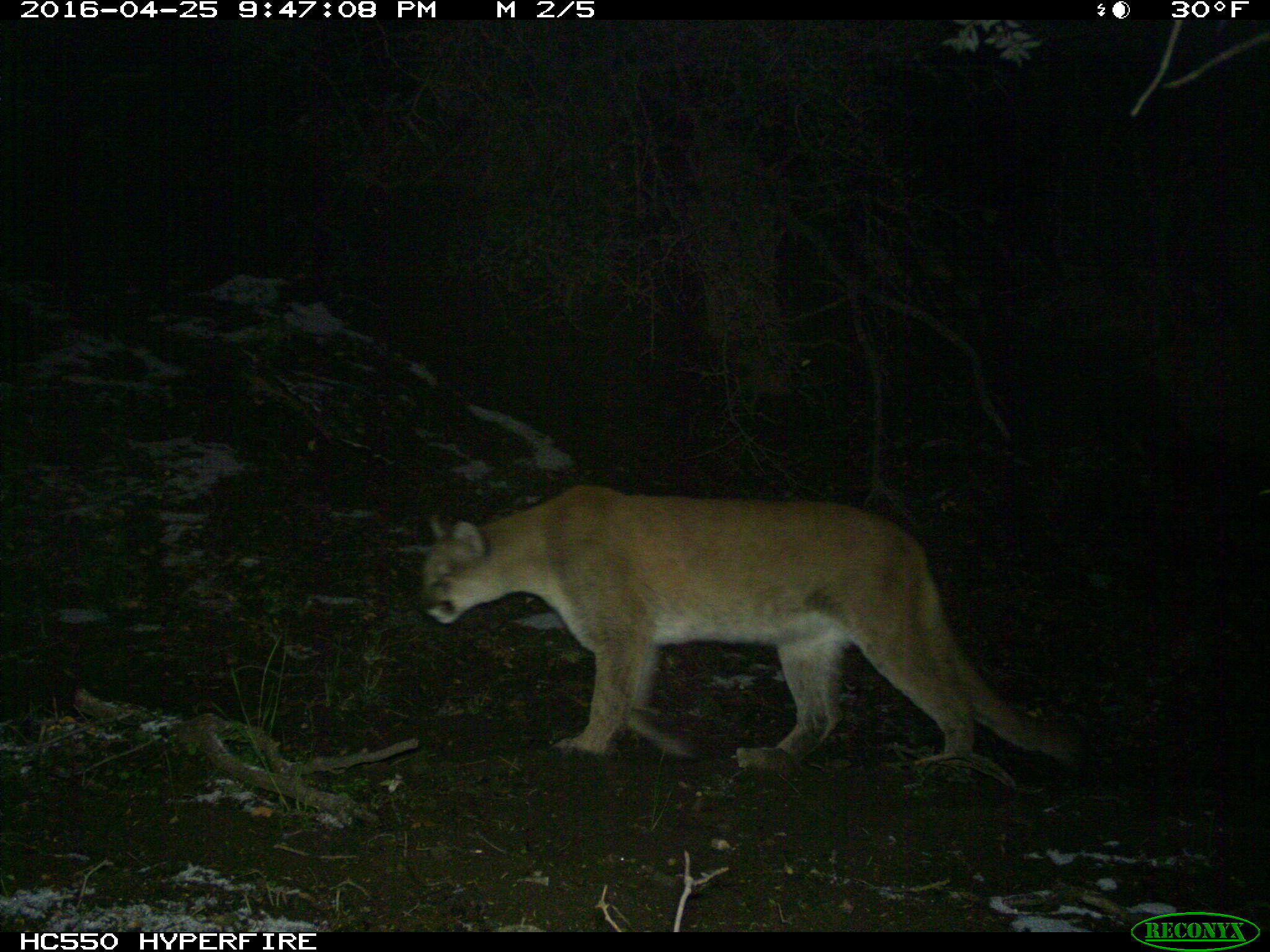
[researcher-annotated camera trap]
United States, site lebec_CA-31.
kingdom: Animalia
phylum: Chordata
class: Mammalia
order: Carnivora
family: Felidae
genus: Puma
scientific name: Puma concolor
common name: mountain lion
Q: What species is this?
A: Puma concolor (mountain lion).